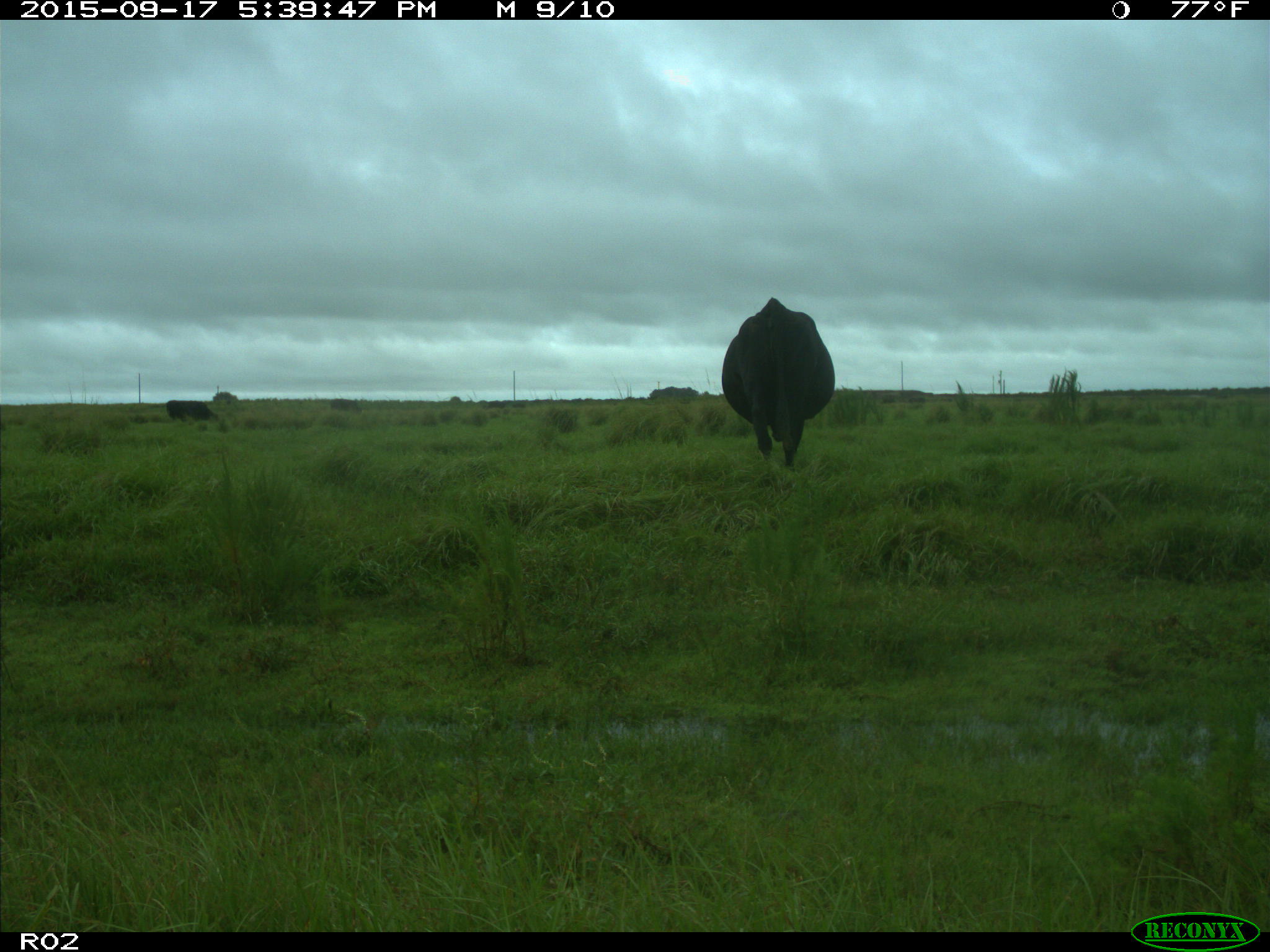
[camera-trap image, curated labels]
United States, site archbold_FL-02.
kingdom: Animalia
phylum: Chordata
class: Mammalia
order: Artiodactyla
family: Bovidae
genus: Bos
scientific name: Bos taurus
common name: domestic cow